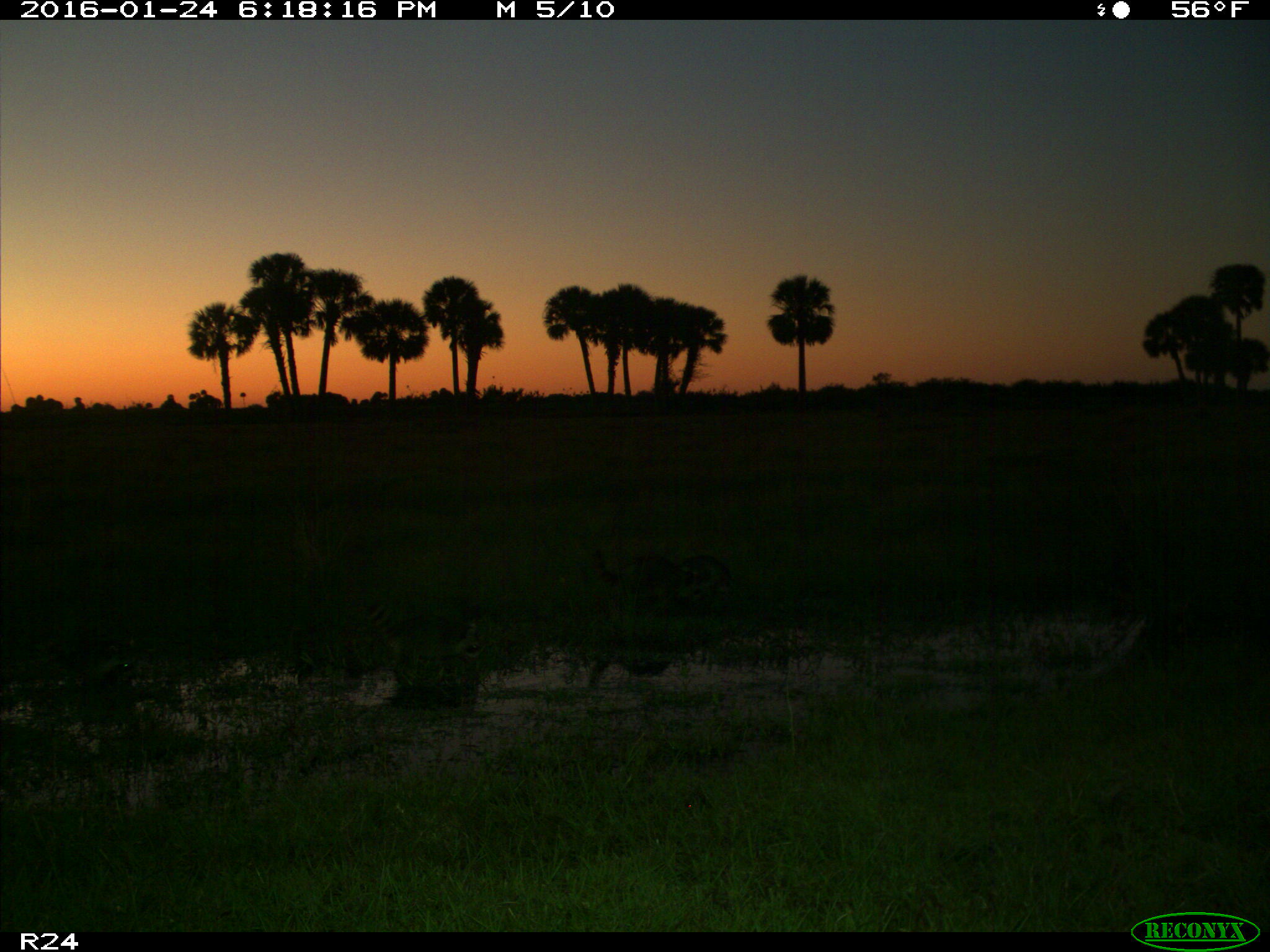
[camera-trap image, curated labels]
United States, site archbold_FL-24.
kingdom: Animalia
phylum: Chordata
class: Mammalia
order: Carnivora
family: Procyonidae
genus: Procyon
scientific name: Procyon lotor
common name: common raccoon